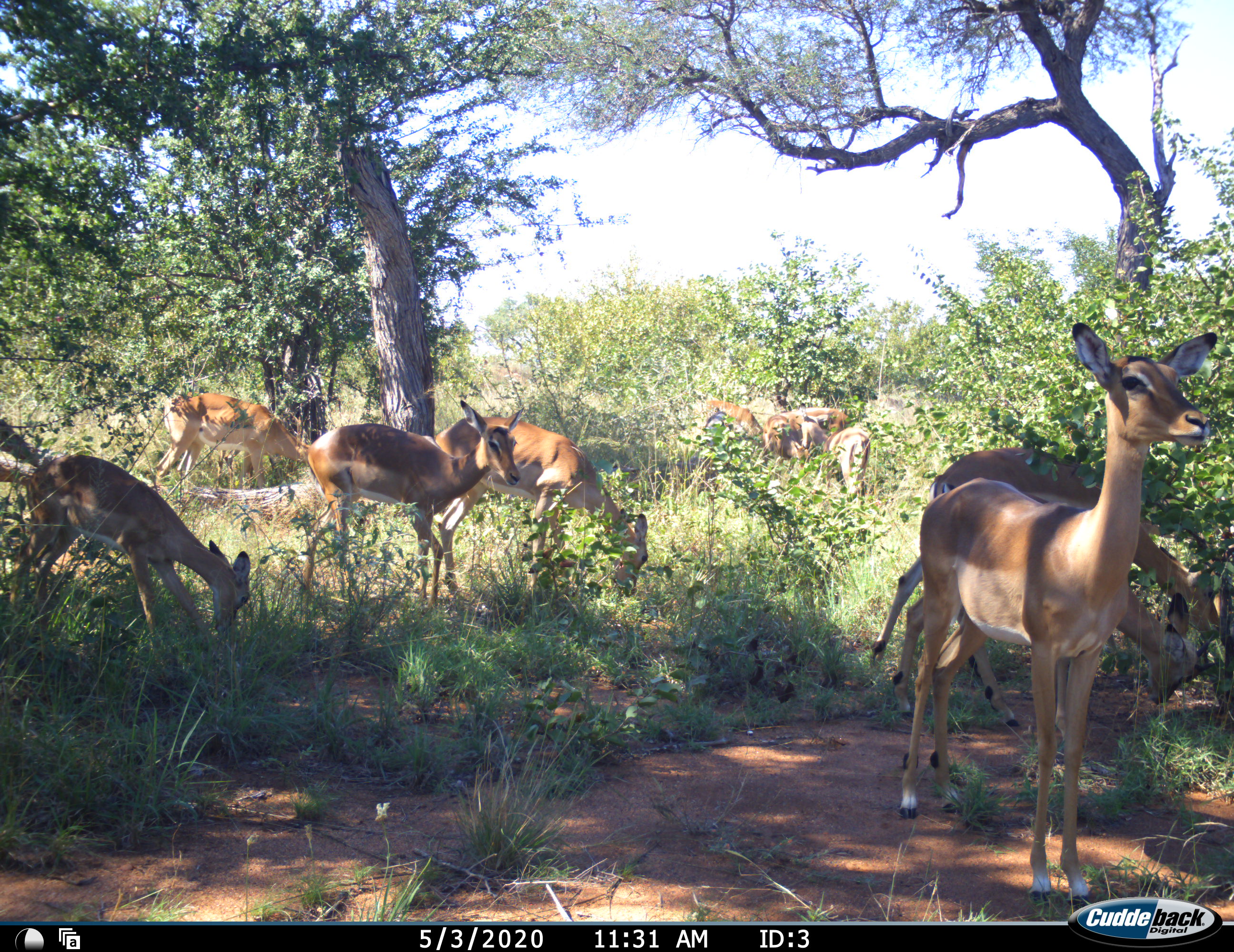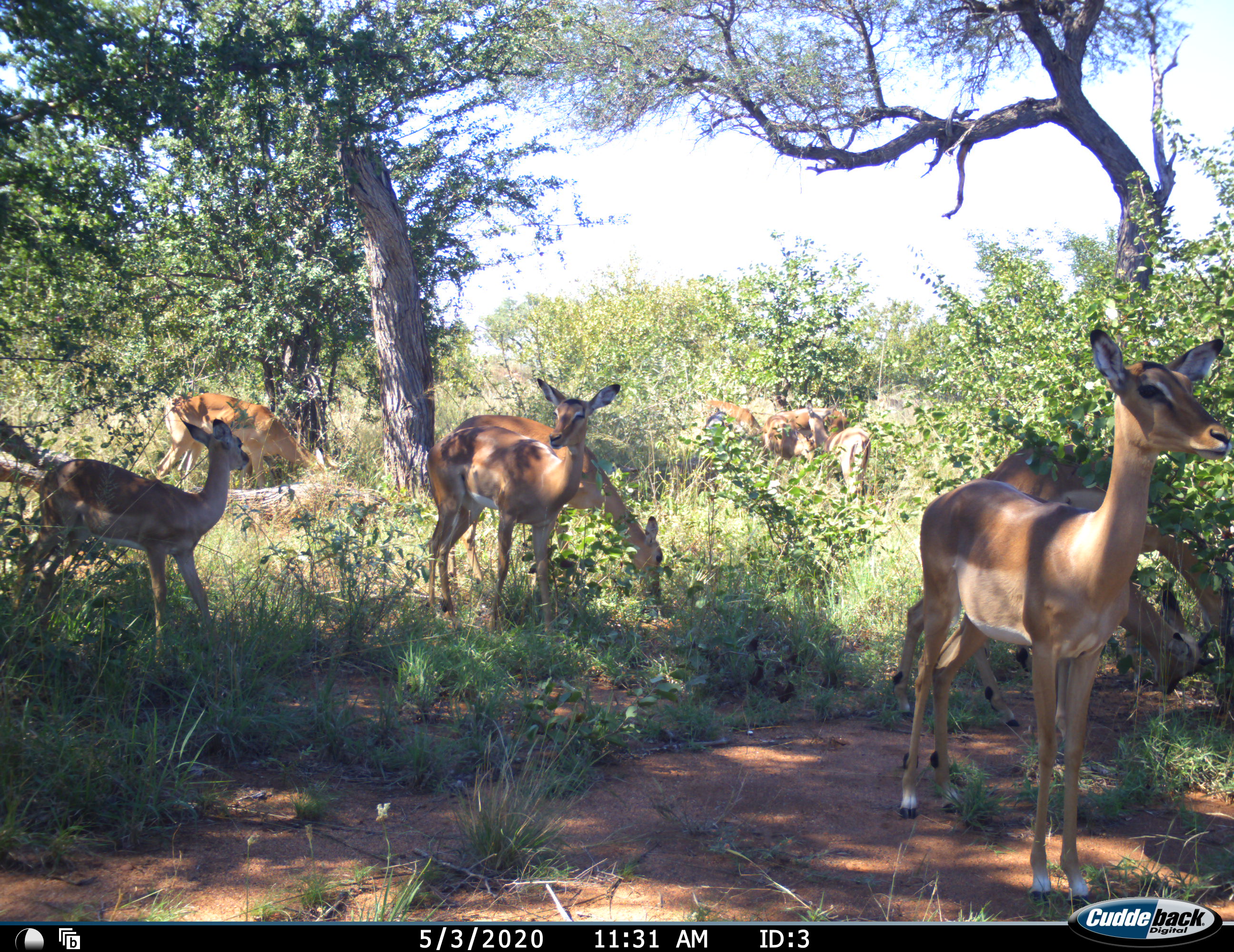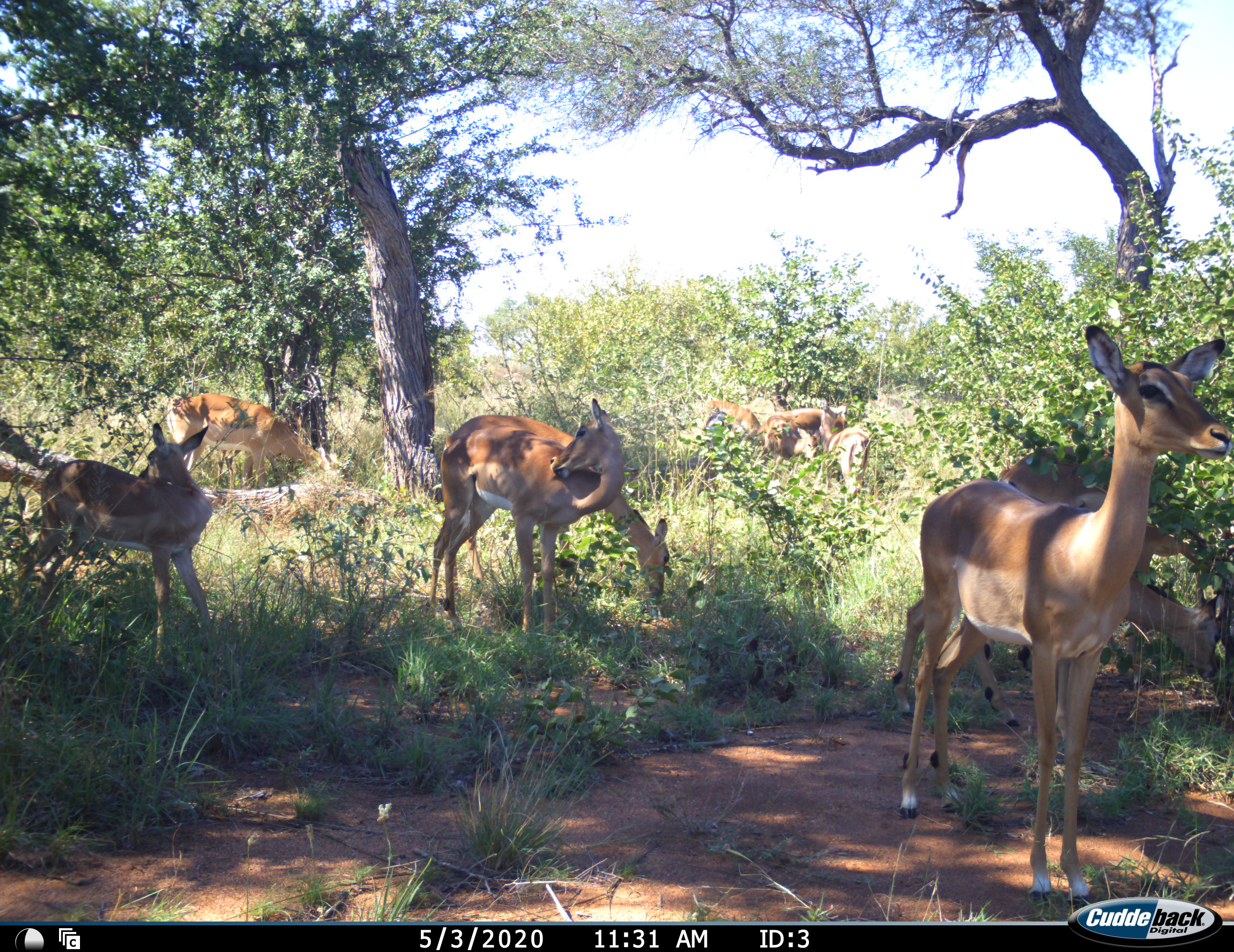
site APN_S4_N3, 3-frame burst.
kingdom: Animalia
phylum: Chordata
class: Mammalia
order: Artiodactyla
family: Bovidae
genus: Aepyceros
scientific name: Aepyceros melampus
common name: impala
Impala (Aepyceros melampus), count 9. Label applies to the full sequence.